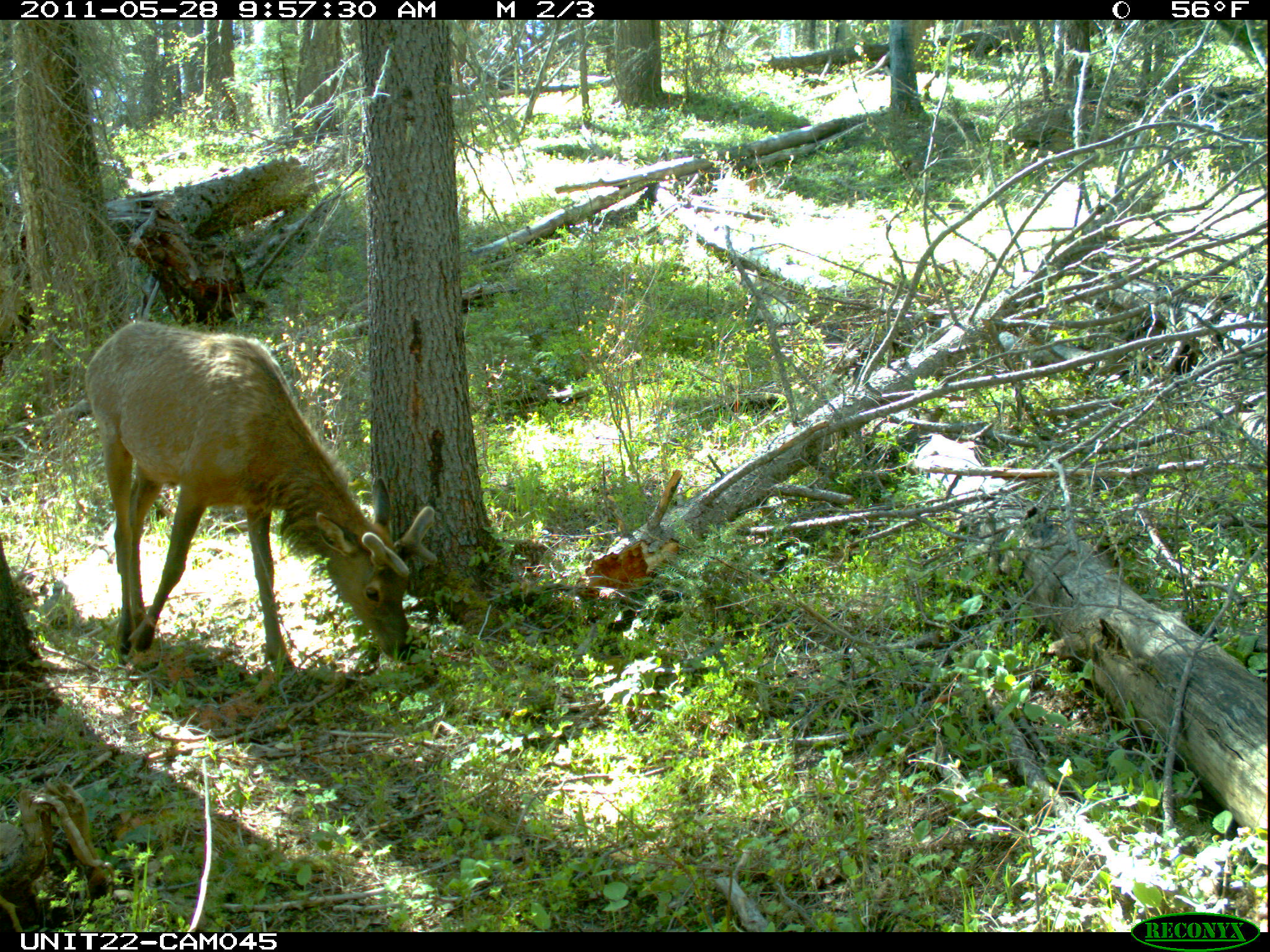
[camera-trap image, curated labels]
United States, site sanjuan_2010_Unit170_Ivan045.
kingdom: Animalia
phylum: Chordata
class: Mammalia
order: Artiodactyla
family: Cervidae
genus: Cervus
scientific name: Cervus elaphus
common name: red deer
Cervus elaphus (red deer).